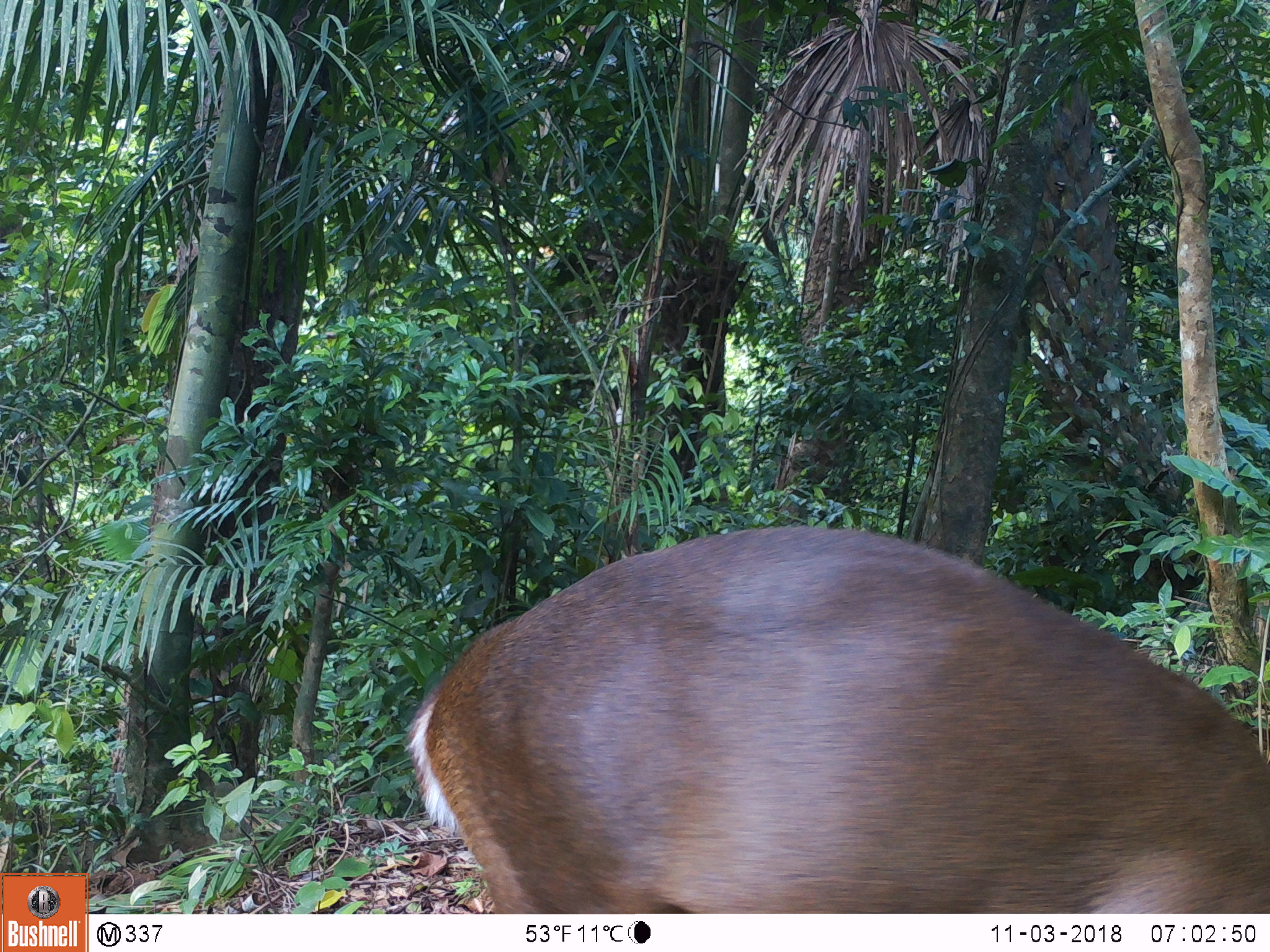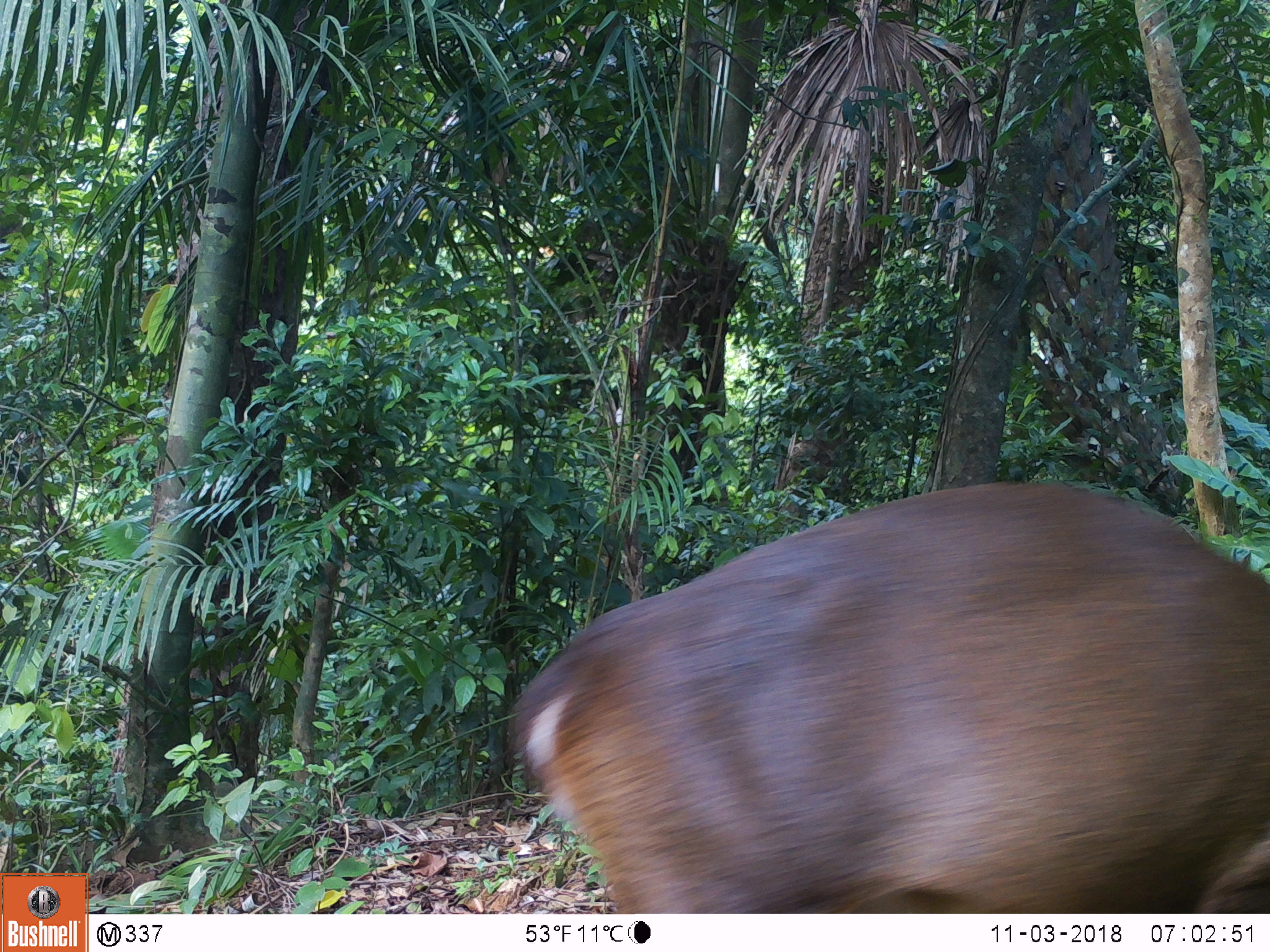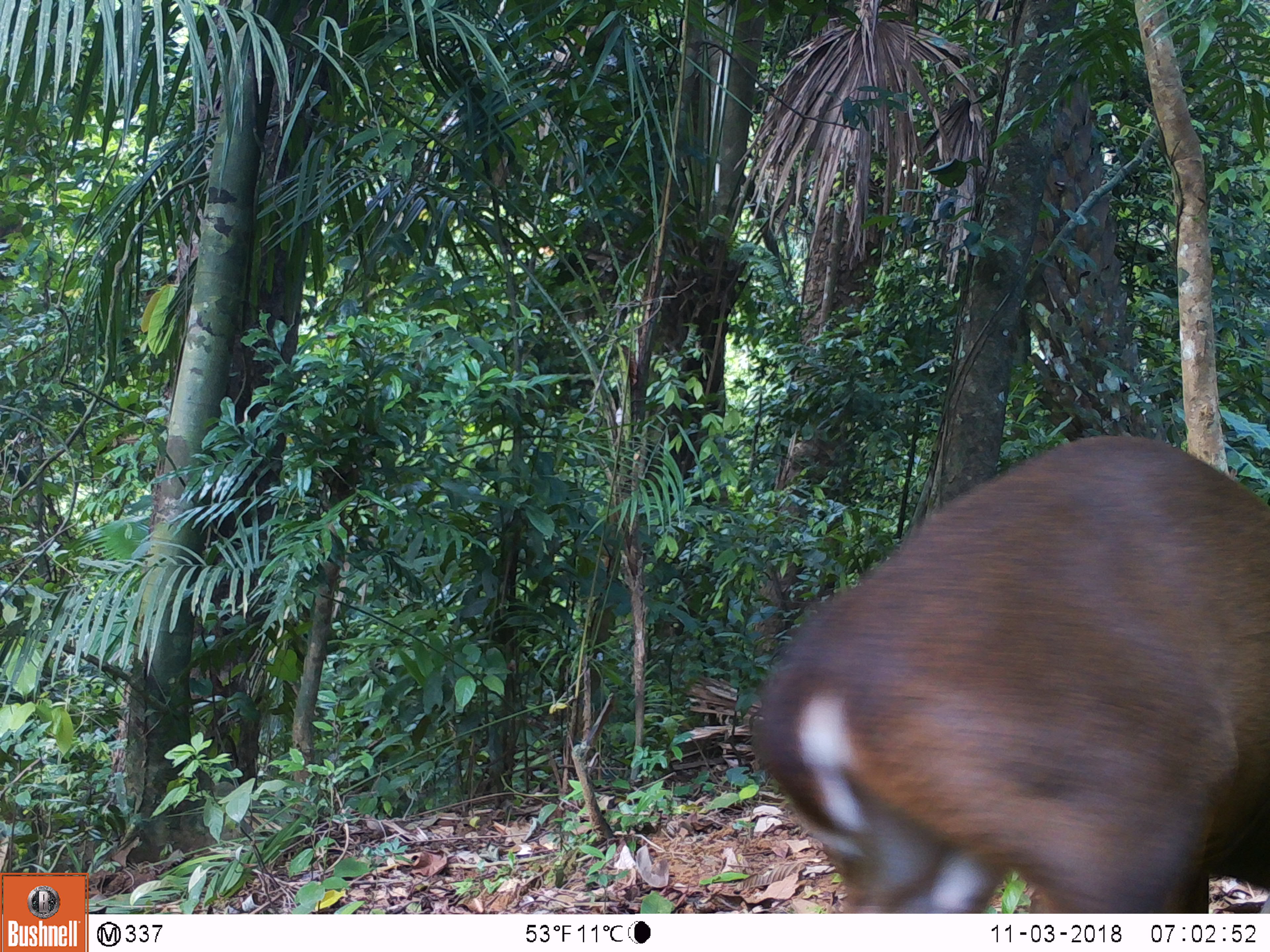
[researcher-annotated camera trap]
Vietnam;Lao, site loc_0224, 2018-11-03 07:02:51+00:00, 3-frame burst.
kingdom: Animalia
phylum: Chordata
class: Mammalia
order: Artiodactyla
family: Cervidae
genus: Muntiacus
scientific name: Muntiacus vuquangensis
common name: large-antlered muntjac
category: large antlered muntjac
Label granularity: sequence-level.